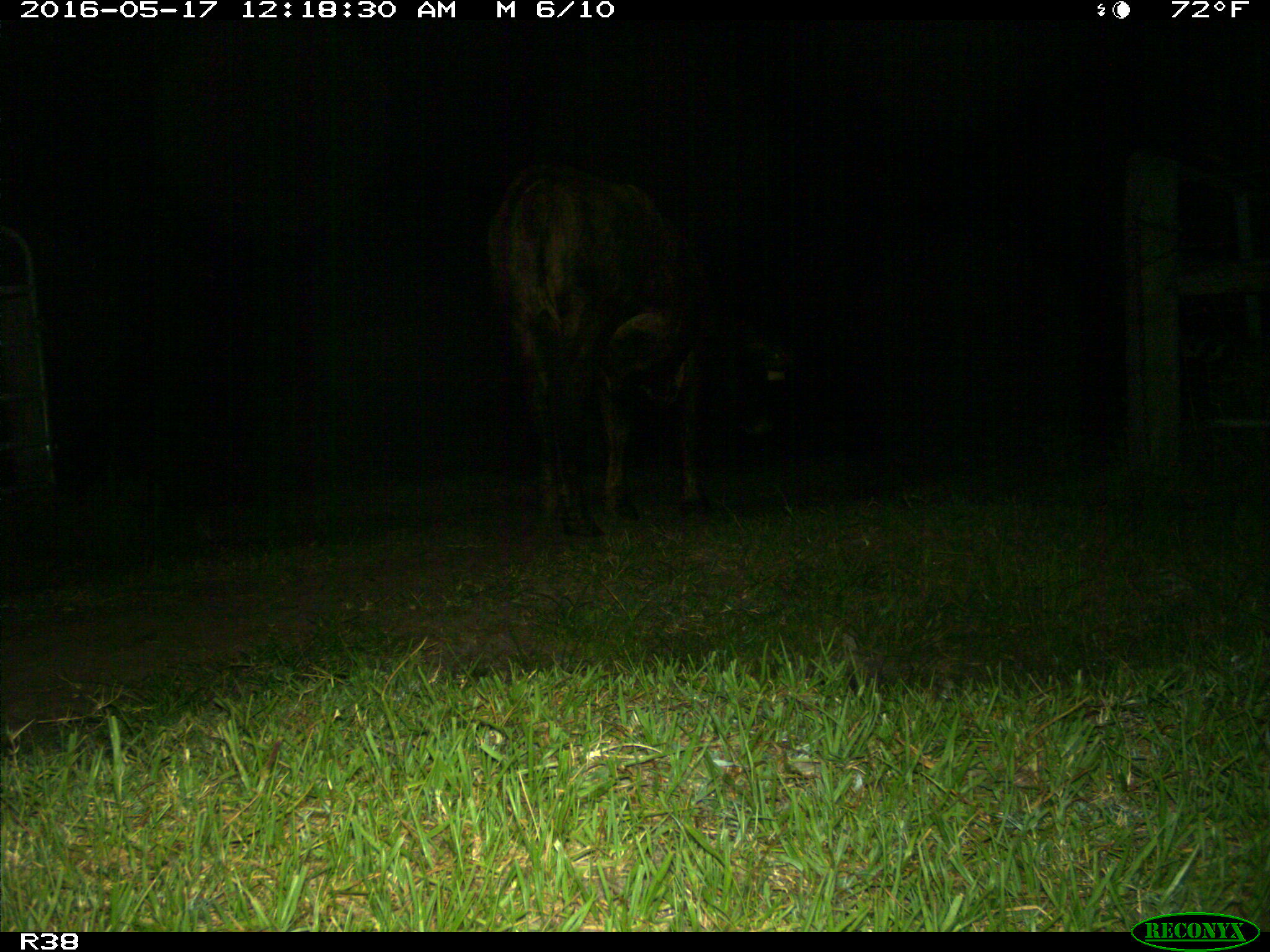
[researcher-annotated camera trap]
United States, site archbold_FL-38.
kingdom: Animalia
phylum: Chordata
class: Mammalia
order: Artiodactyla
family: Bovidae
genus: Bos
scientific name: Bos taurus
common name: domestic cow